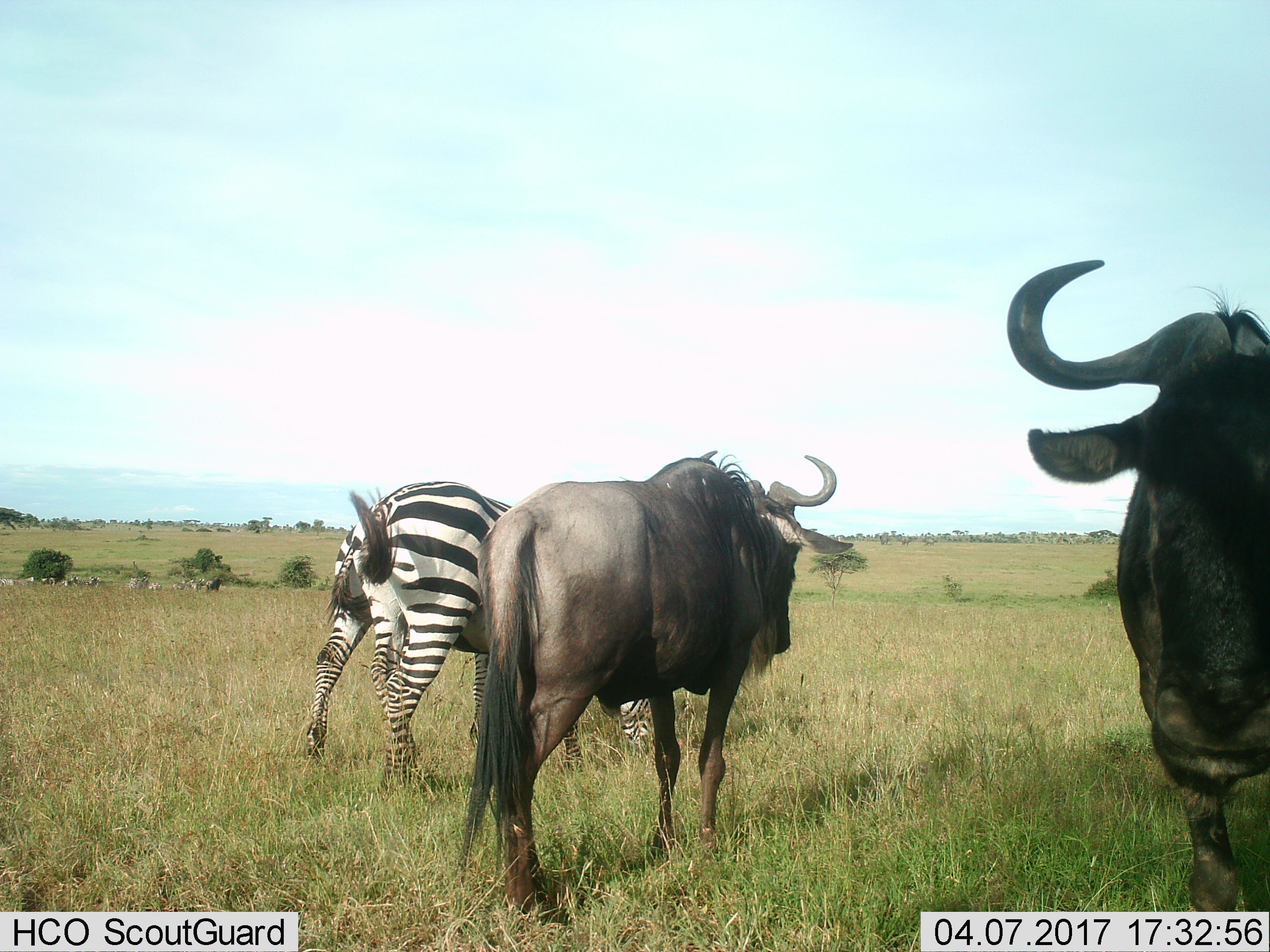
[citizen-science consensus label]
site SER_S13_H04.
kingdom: Animalia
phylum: Chordata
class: Mammalia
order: Artiodactyla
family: Bovidae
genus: Connochaetes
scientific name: Connochaetes taurinus taurinus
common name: blue wildebeest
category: wildebeestblue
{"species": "wildebeestblue (blue wildebeest) (Connochaetes taurinus taurinus)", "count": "3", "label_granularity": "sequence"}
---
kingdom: Animalia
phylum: Chordata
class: Mammalia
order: Perissodactyla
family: Equidae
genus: Equus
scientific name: Equus quagga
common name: plains zebra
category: zebraplains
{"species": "zebraplains (plains zebra) (Equus quagga)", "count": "10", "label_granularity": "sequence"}